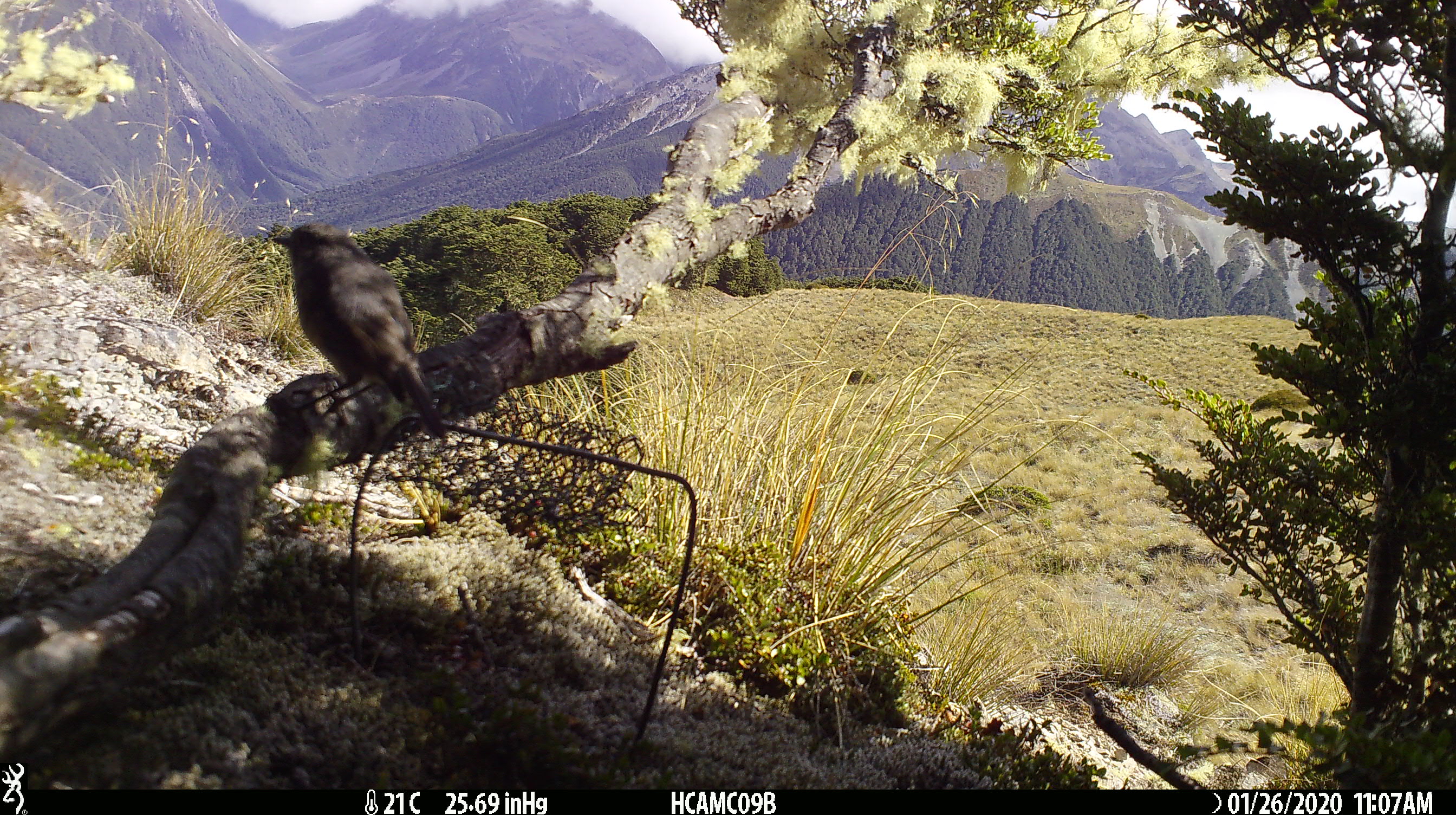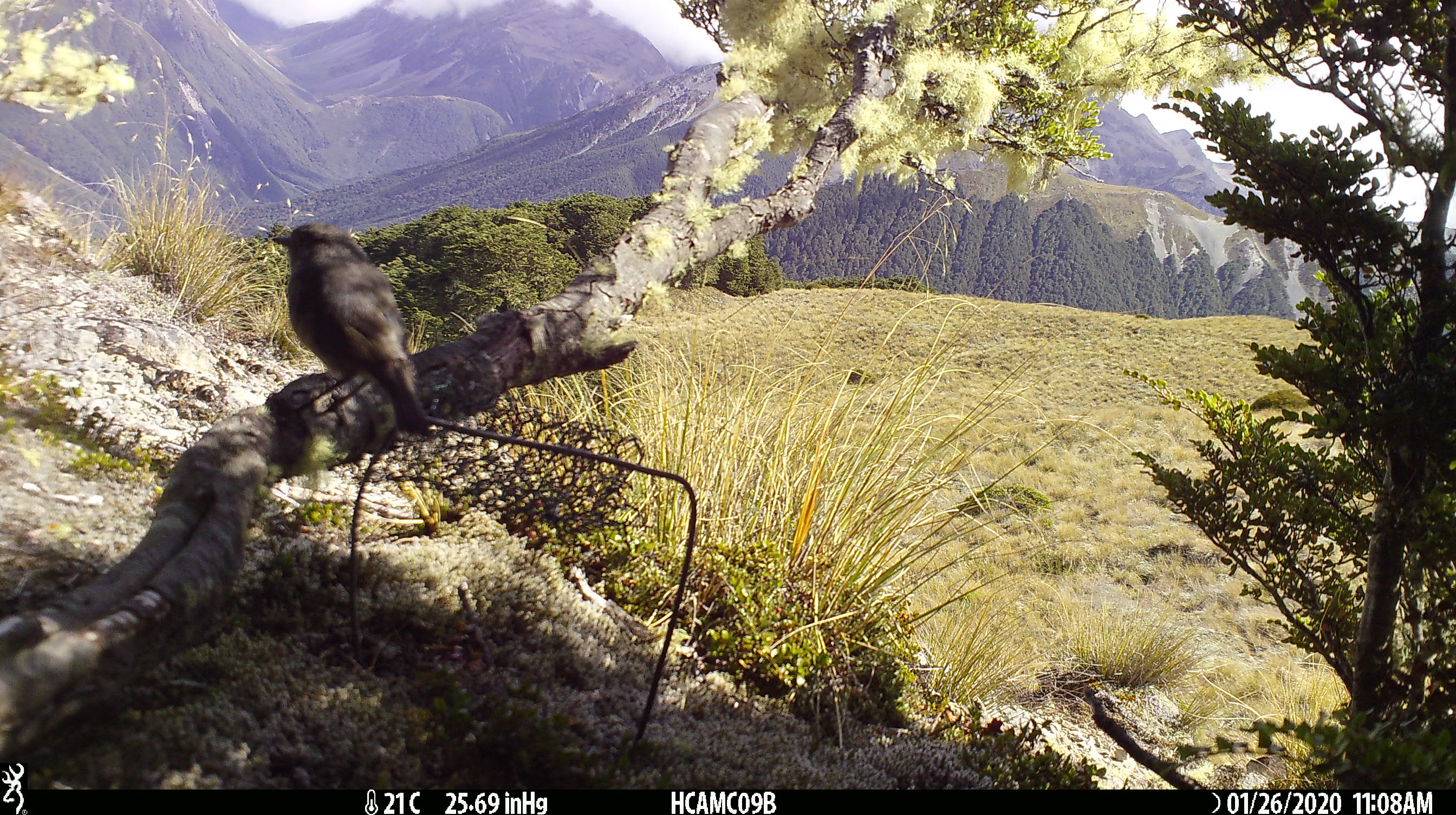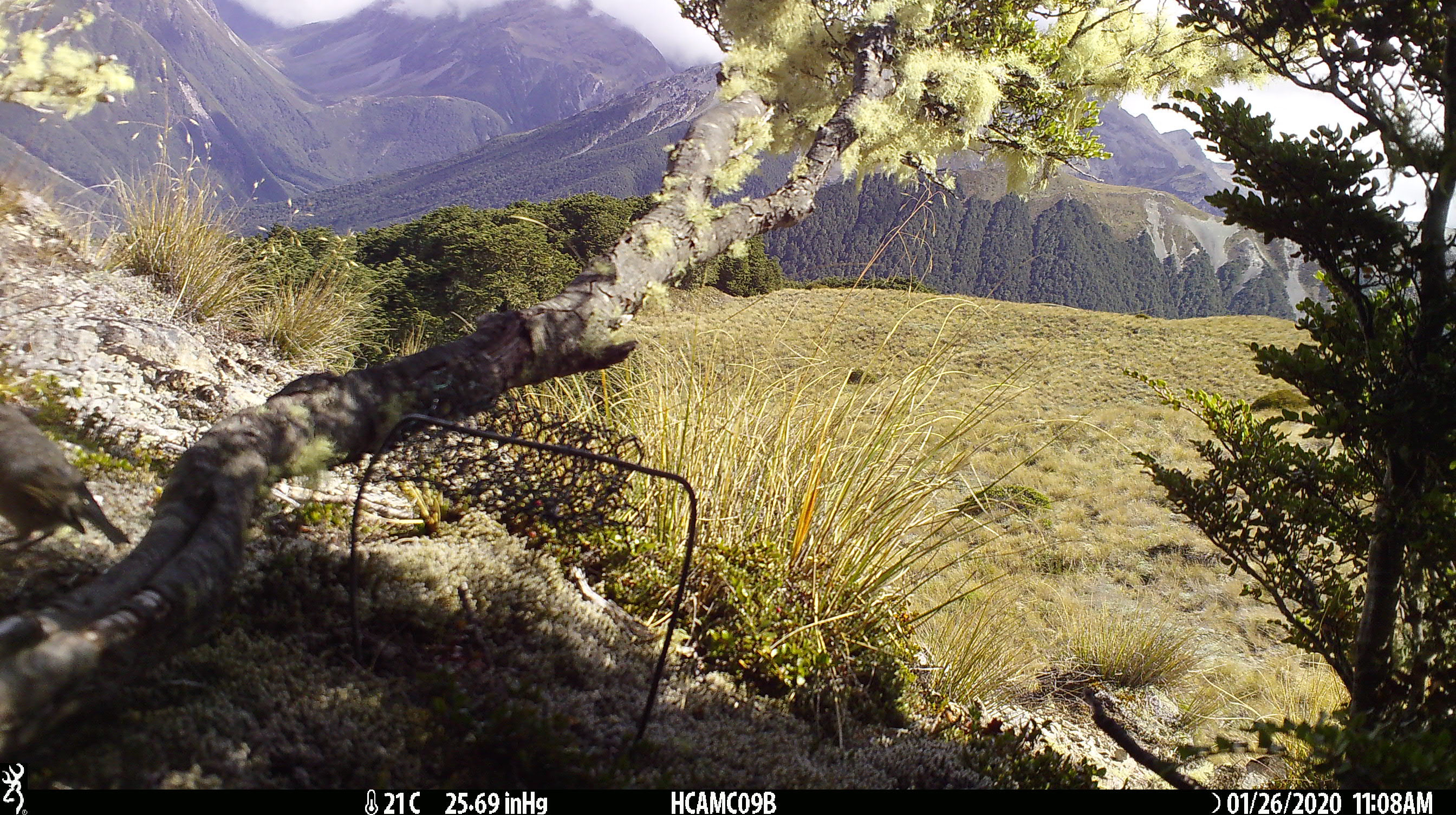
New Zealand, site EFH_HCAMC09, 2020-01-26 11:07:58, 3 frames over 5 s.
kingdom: Animalia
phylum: Chordata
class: Aves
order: Passeriformes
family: Petroicidae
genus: Petroica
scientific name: Petroica australis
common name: new zealand robin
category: robin